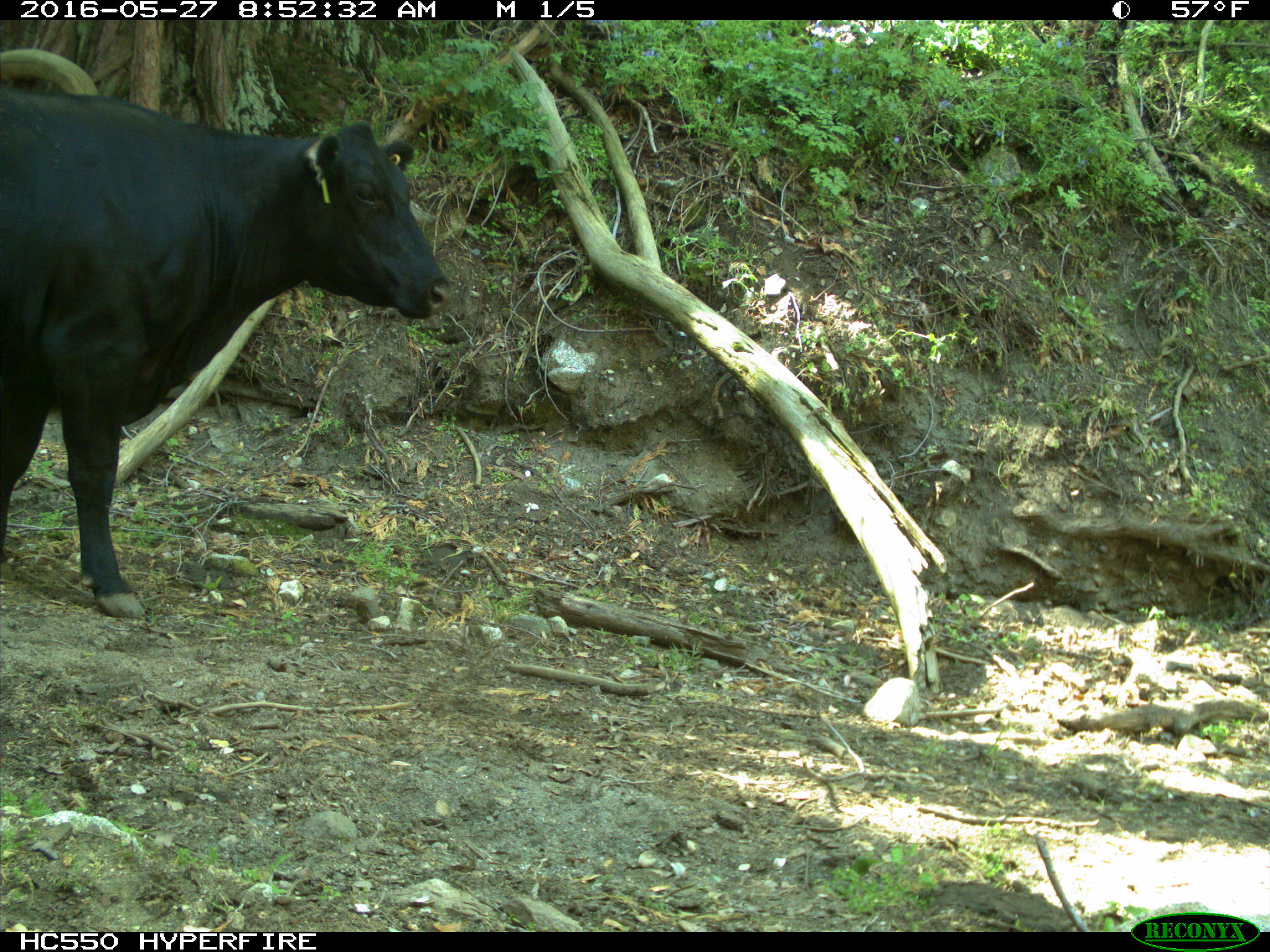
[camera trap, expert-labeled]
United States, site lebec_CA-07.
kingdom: Animalia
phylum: Chordata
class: Mammalia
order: Artiodactyla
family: Bovidae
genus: Bos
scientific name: Bos taurus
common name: domestic cow